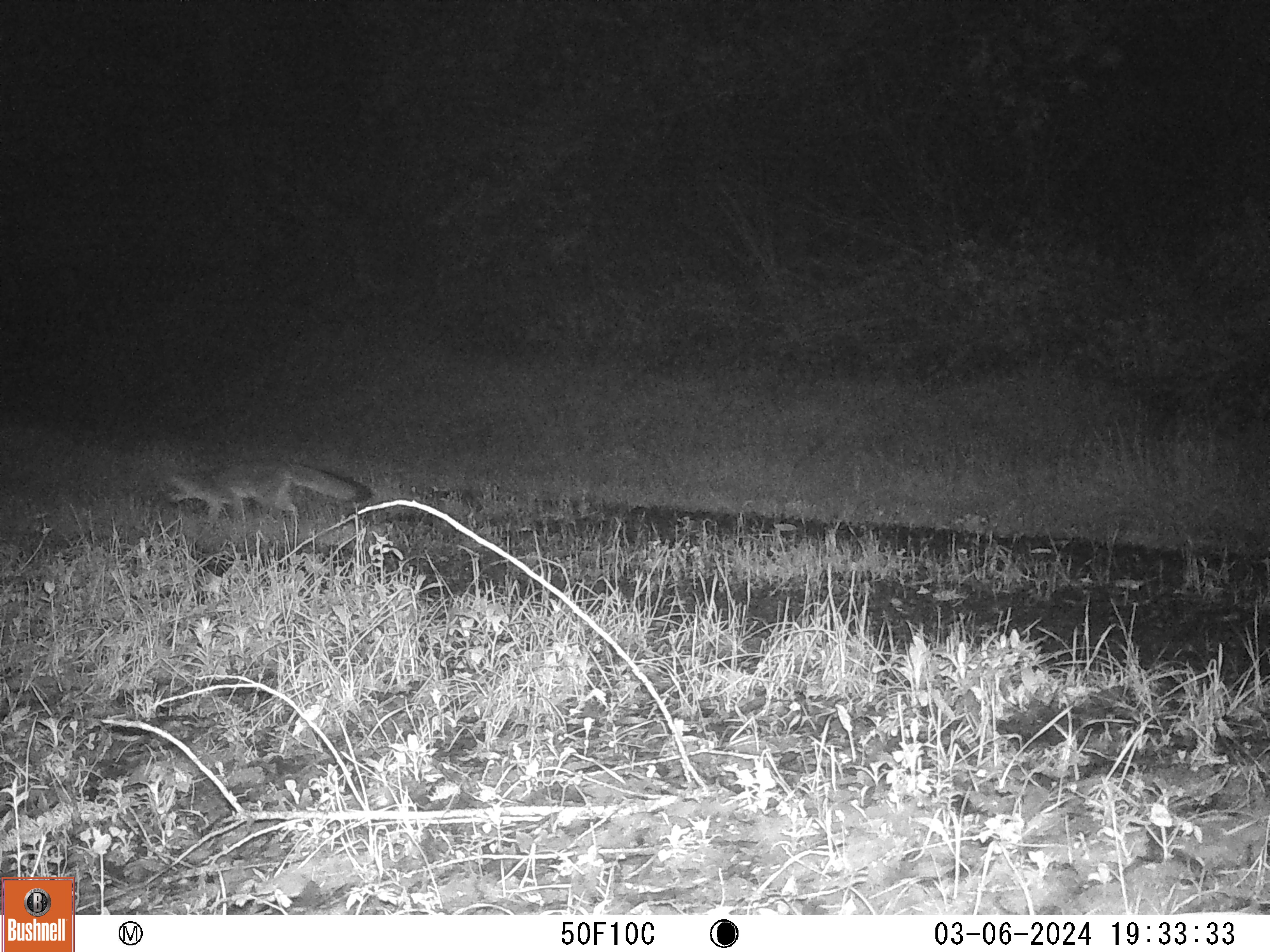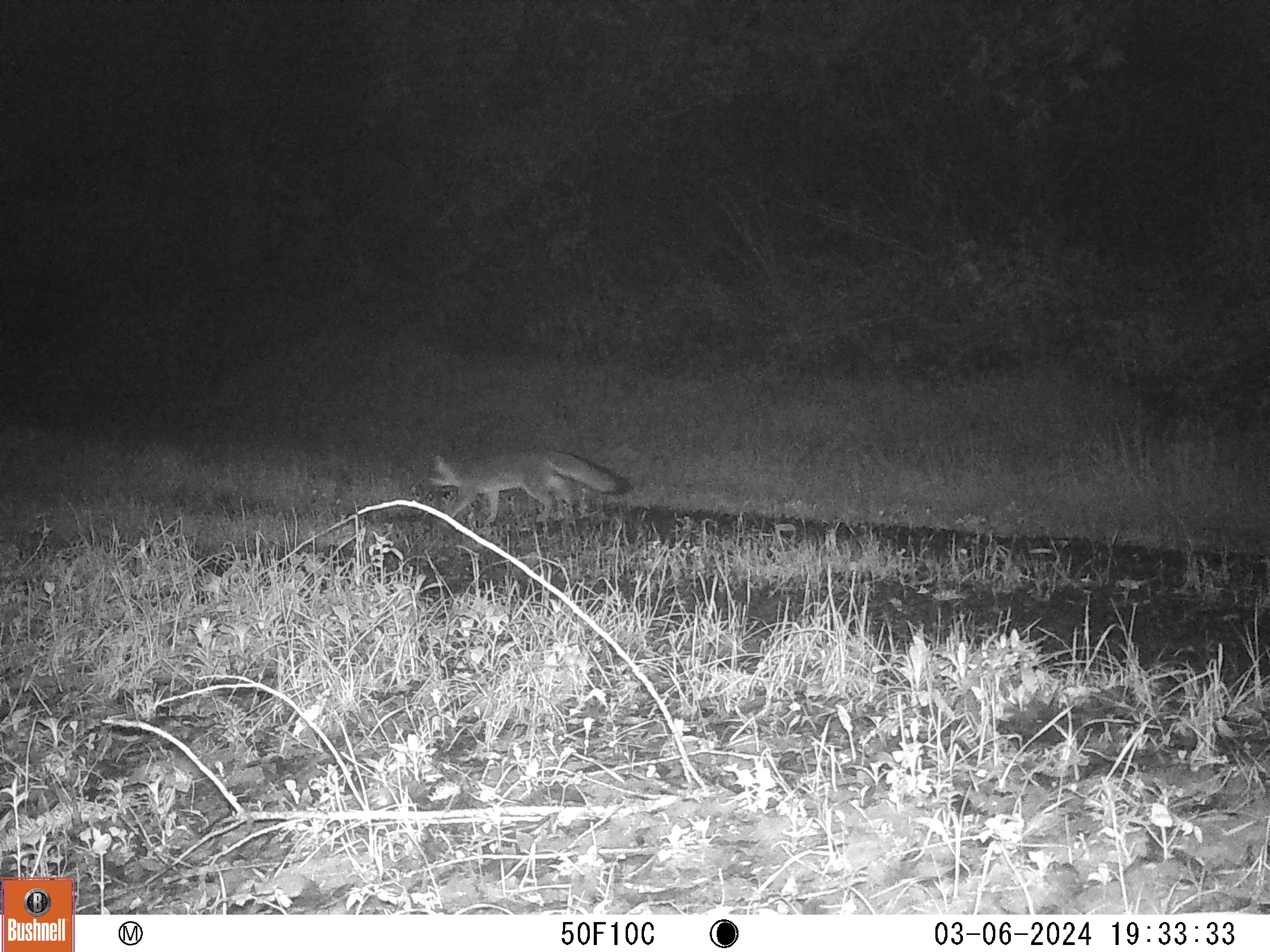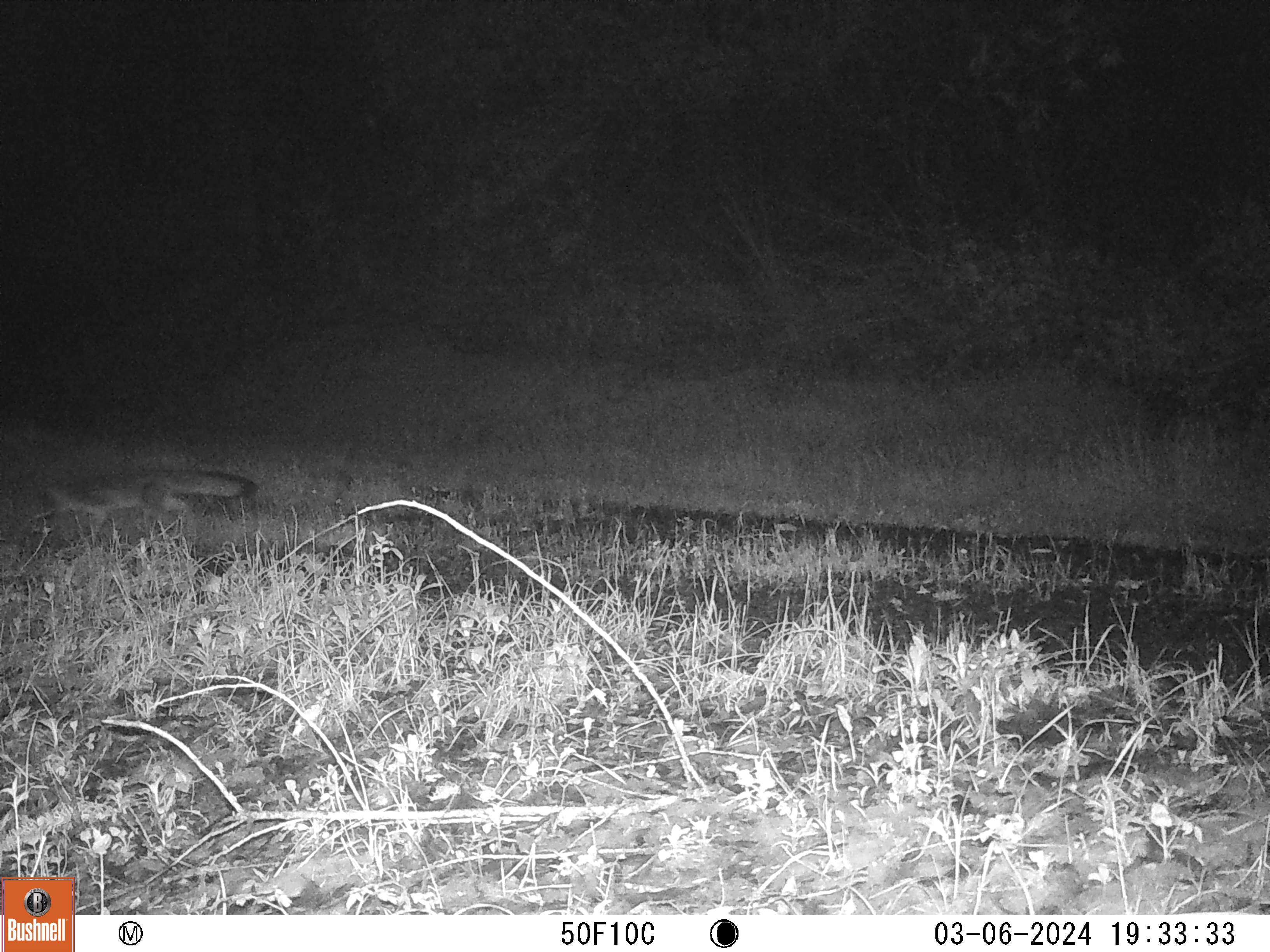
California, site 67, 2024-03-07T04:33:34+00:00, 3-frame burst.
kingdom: Animalia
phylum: Chordata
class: Mammalia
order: Carnivora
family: Canidae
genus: Urocyon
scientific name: Urocyon cinereoargenteus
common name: gray fox